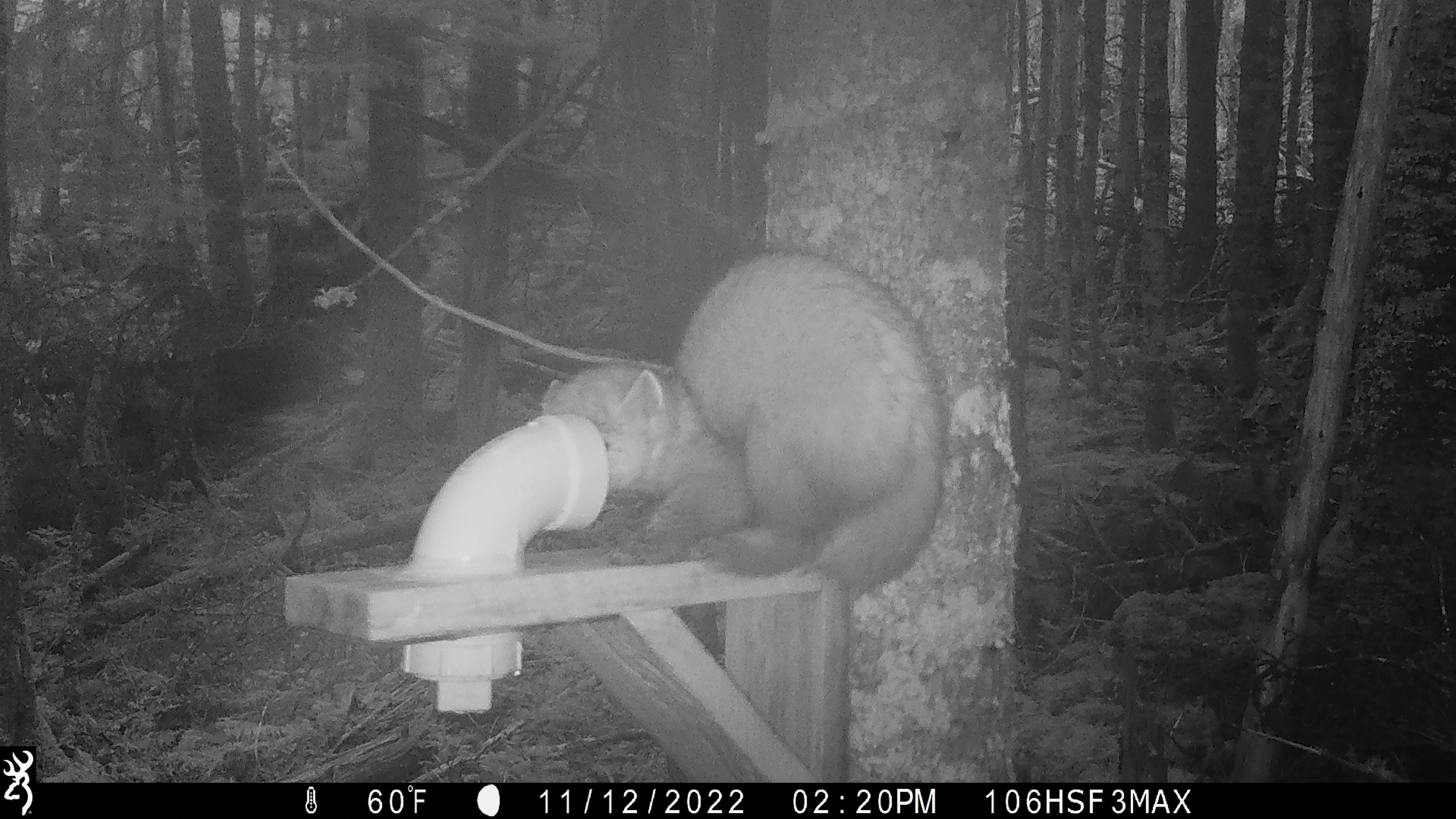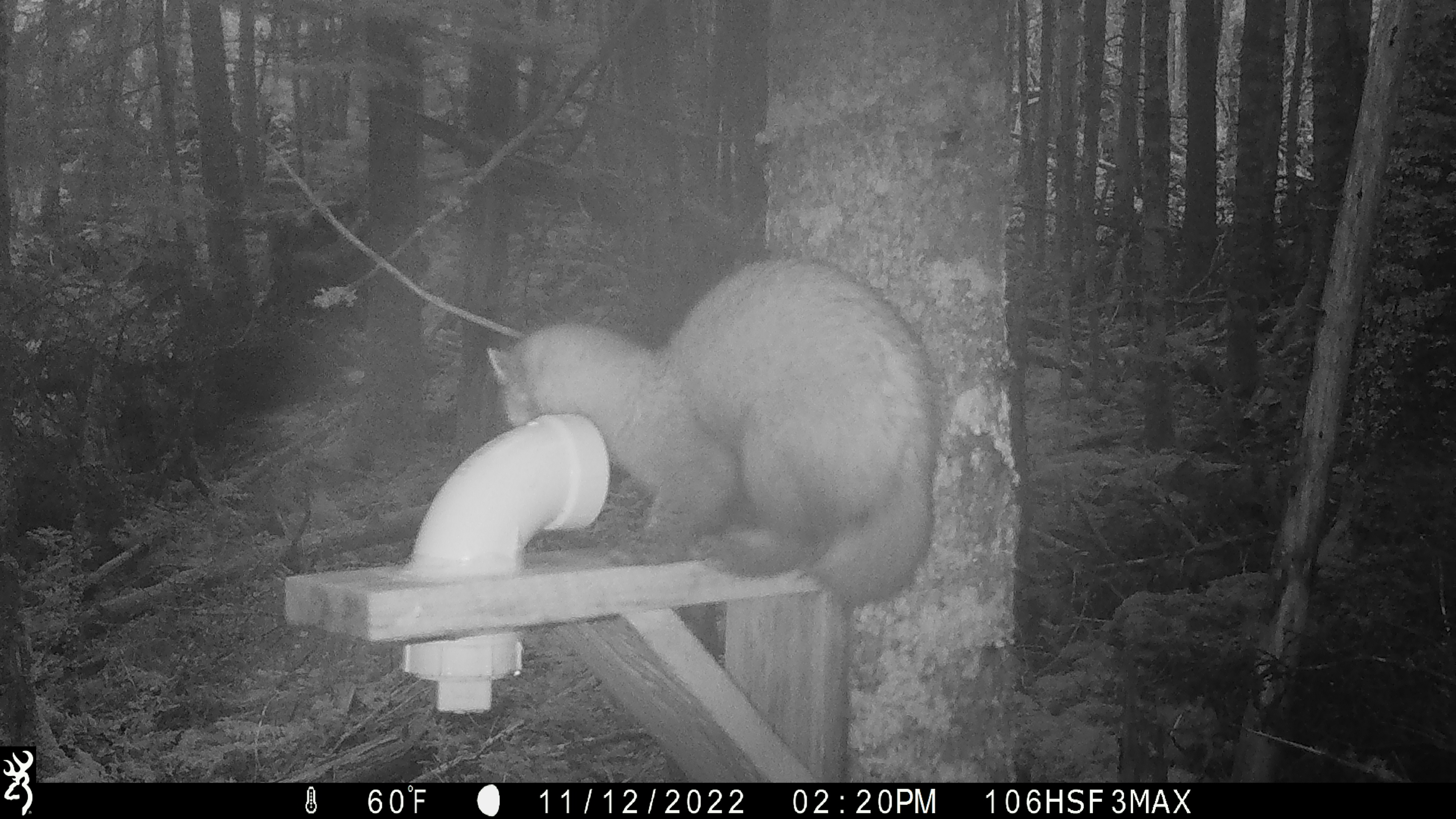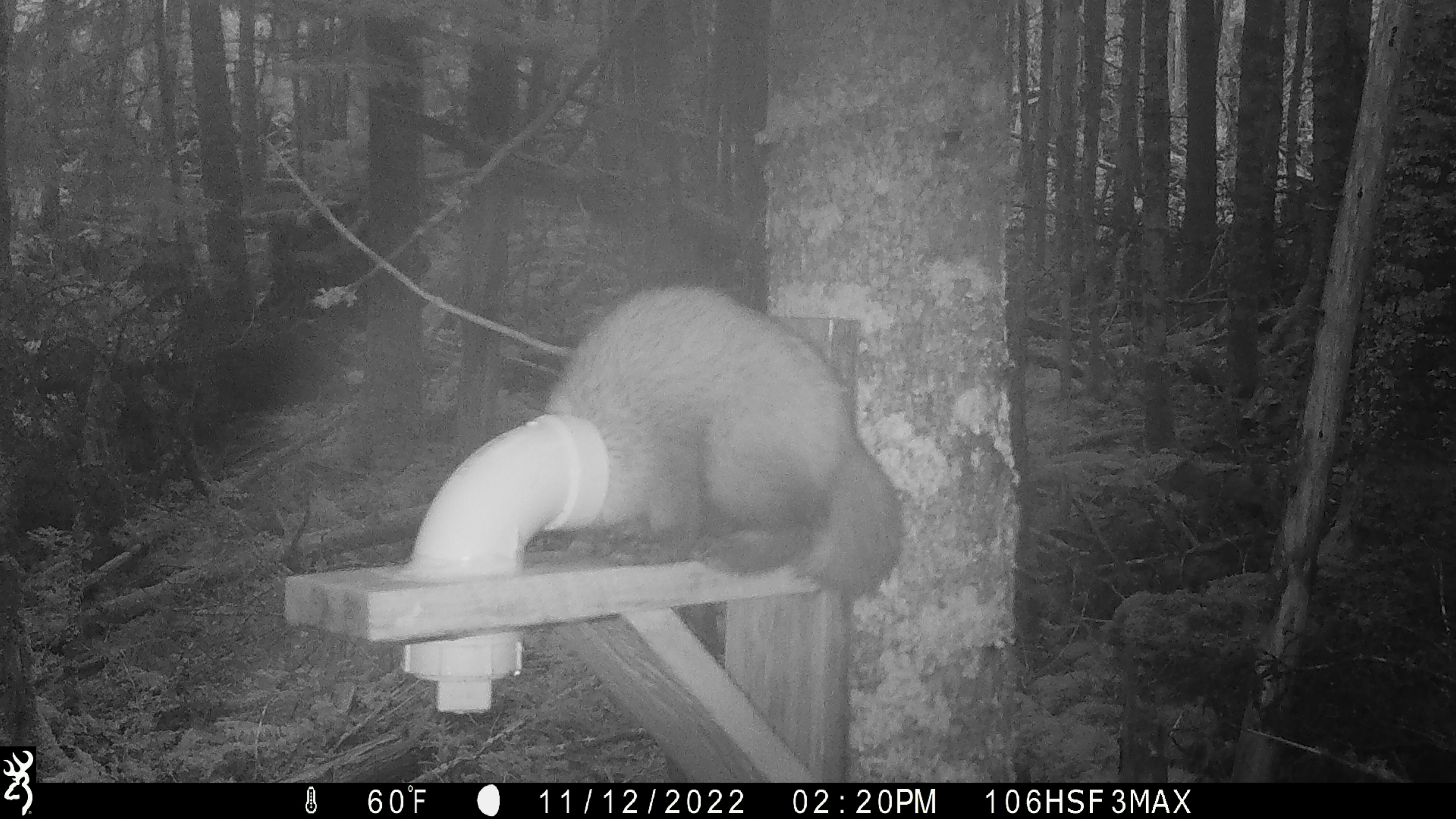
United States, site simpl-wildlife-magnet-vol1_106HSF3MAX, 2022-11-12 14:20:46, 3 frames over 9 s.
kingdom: Animalia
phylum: Chordata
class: Mammalia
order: Carnivora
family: Mustelidae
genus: Martes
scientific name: Martes americana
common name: american marten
American marten (Martes americana).